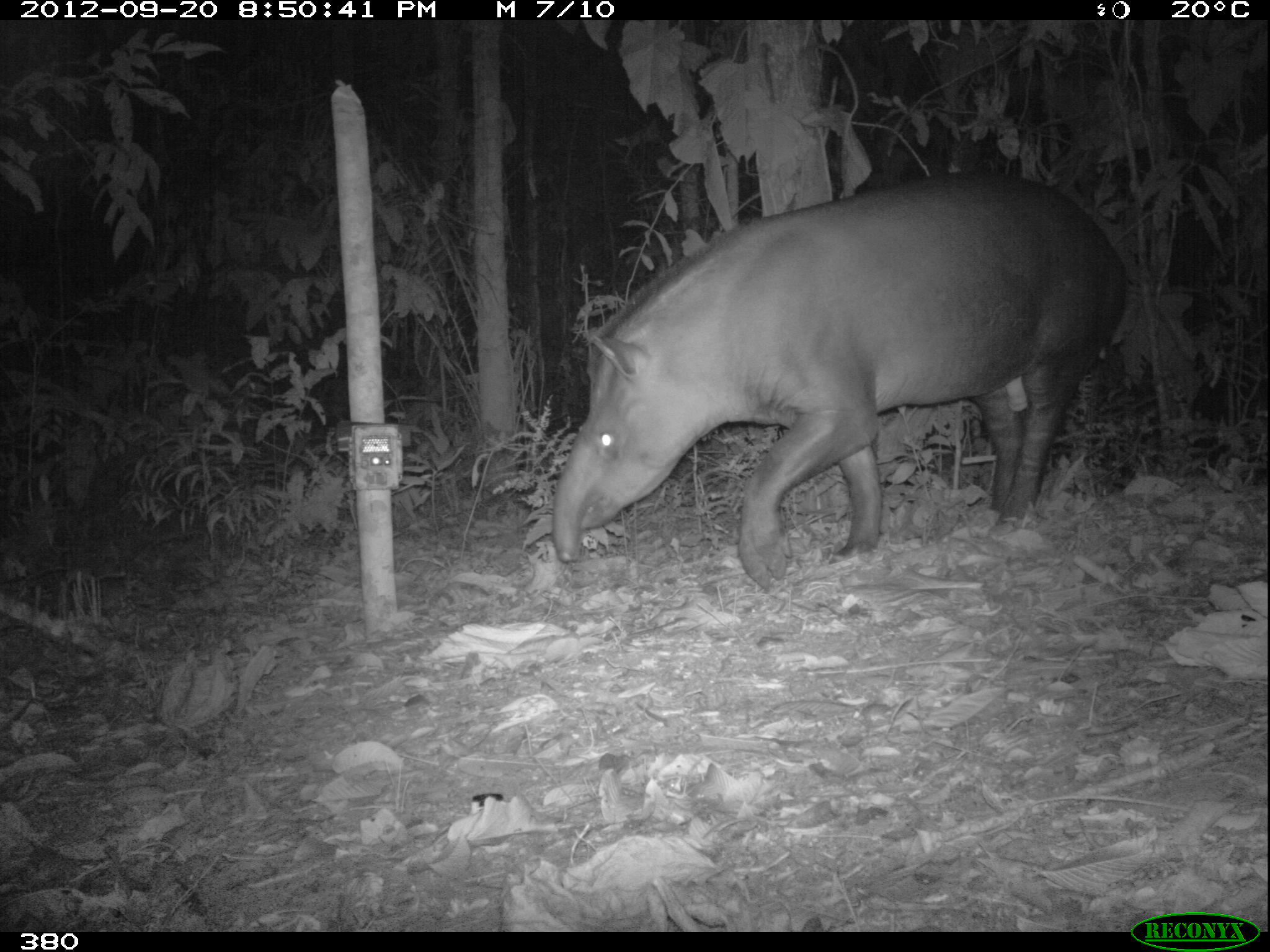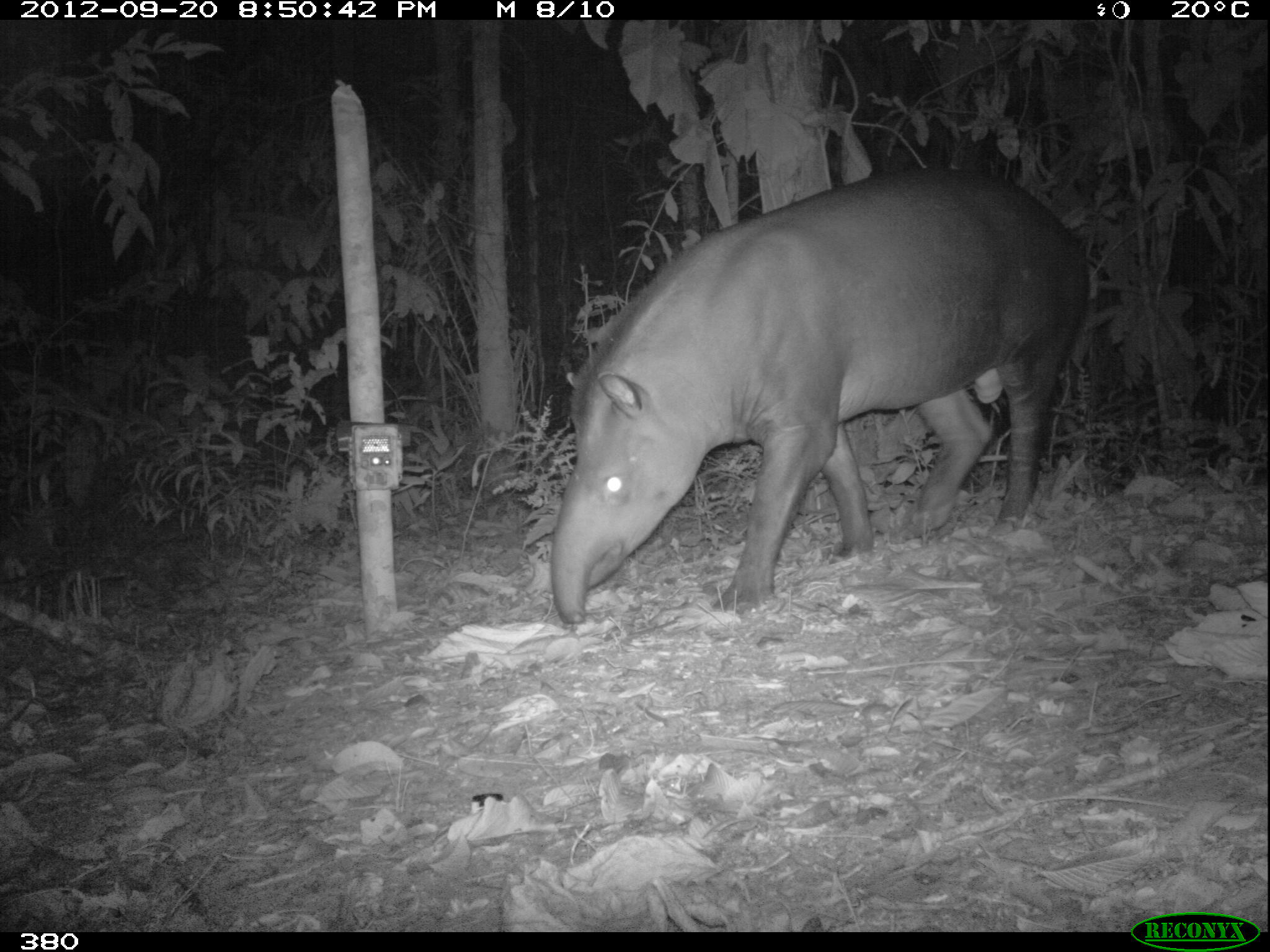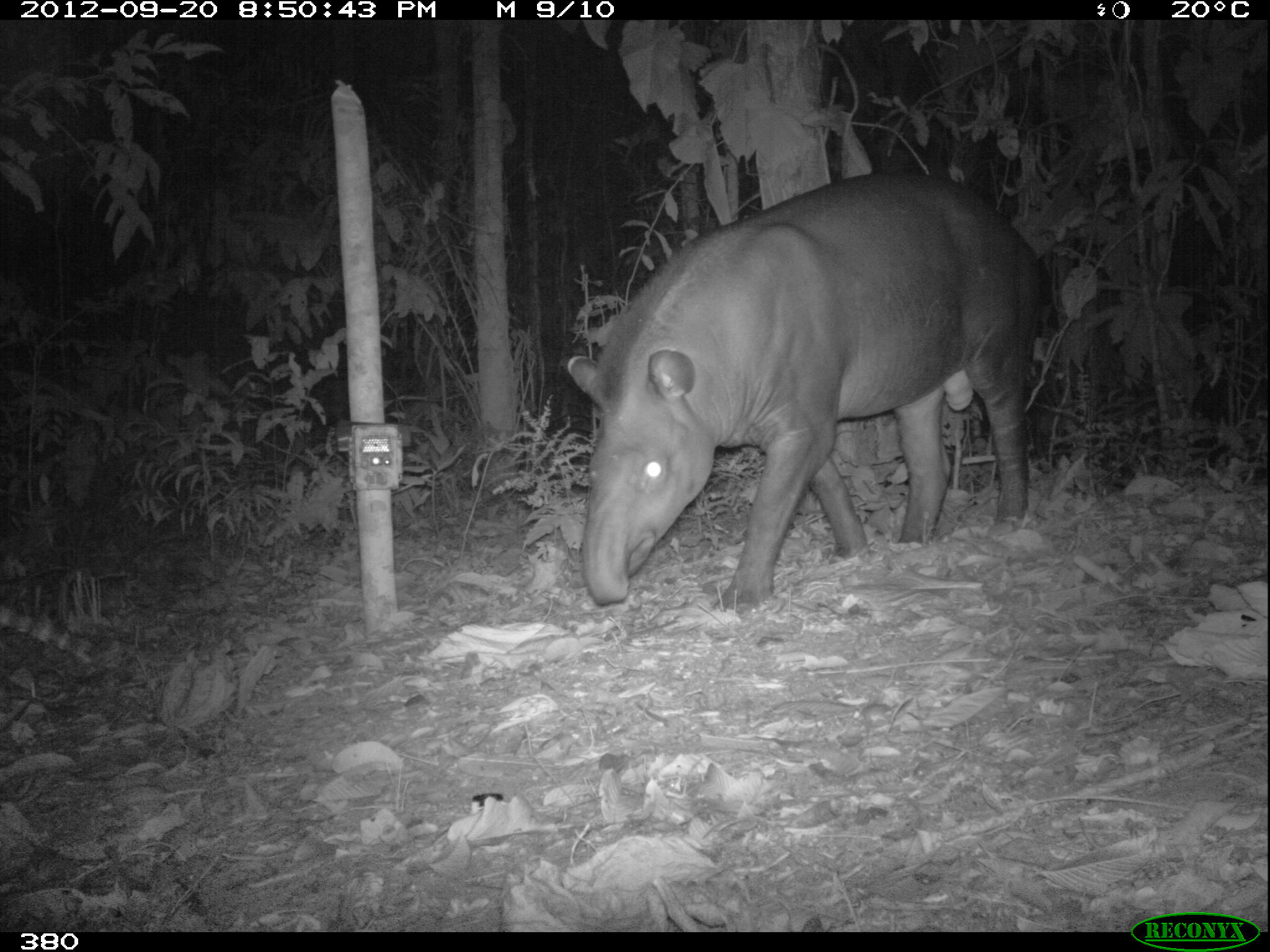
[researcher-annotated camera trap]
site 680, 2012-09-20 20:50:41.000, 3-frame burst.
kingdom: Animalia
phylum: Chordata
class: Mammalia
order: Perissodactyla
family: Tapiridae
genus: Tapirus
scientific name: Tapirus terrestris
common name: south american tapir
Tapirus terrestris (south american tapir).